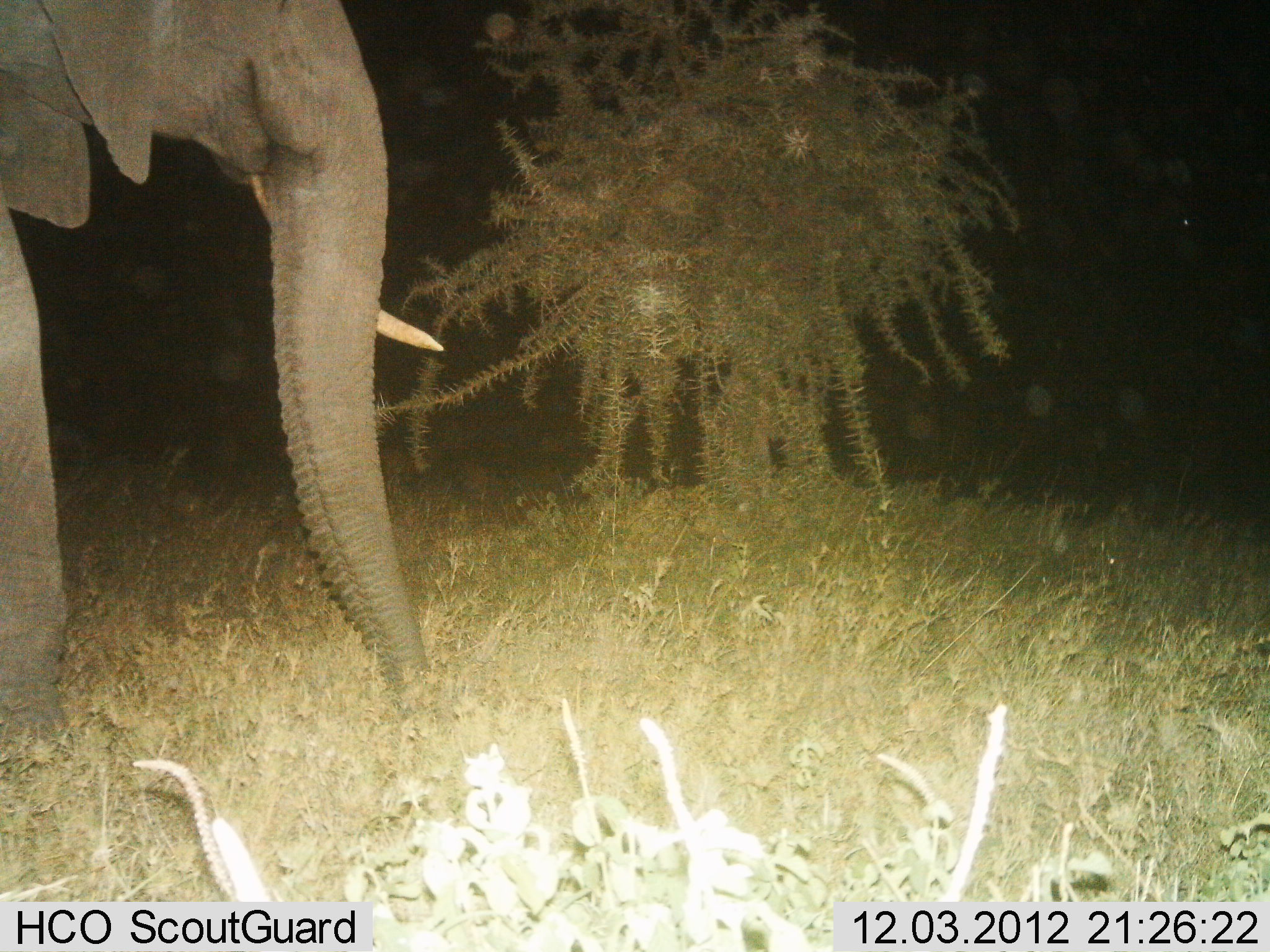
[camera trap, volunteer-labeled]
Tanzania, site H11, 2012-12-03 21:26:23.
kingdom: Animalia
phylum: Chordata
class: Mammalia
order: Proboscidea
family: Elephantidae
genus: Loxodonta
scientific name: Loxodonta africana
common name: african bush elephant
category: elephant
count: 1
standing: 70%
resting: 0%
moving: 20%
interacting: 0%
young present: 0%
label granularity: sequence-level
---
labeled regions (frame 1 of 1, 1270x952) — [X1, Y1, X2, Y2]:
animal: [2, 0, 448, 764]